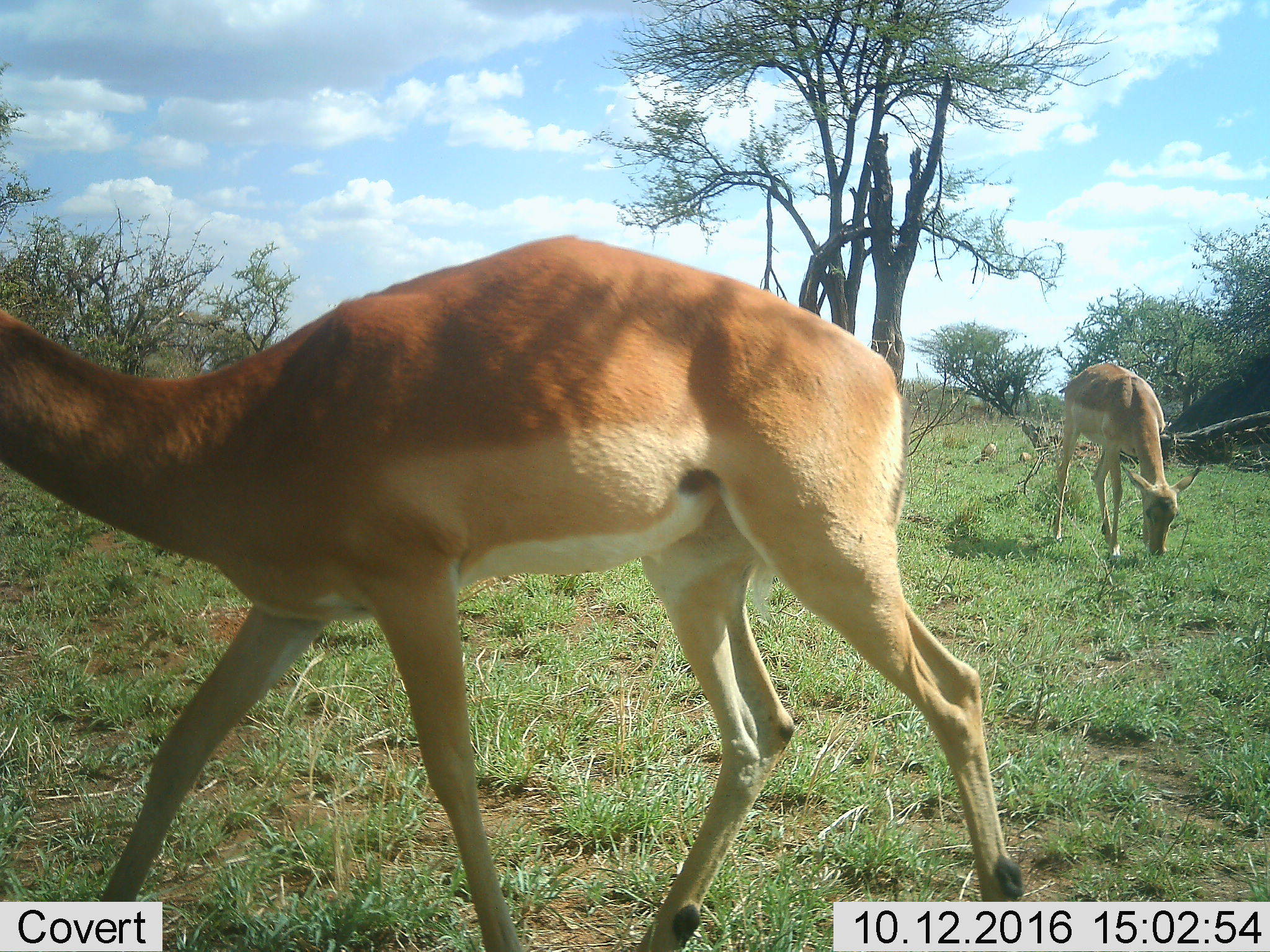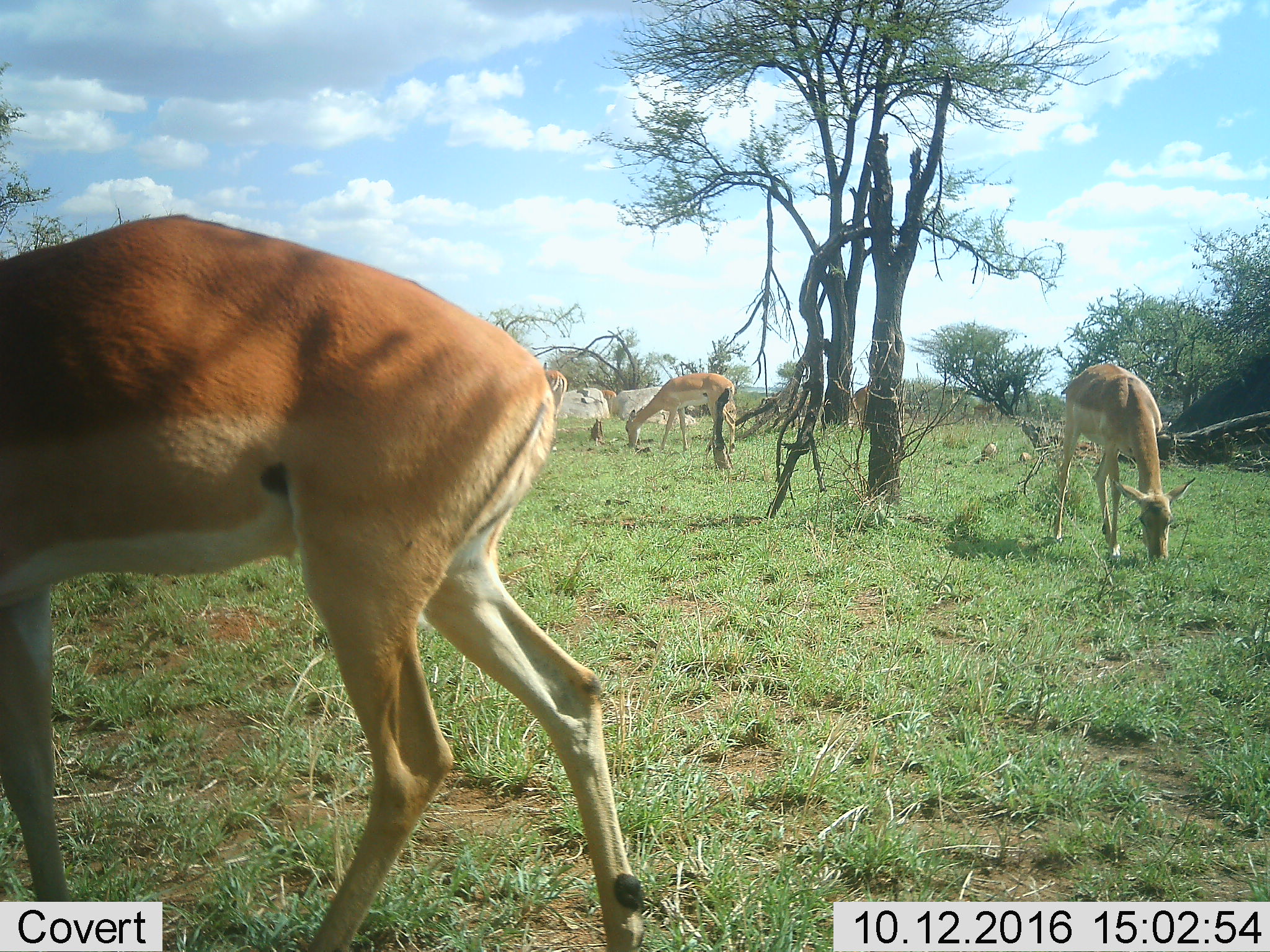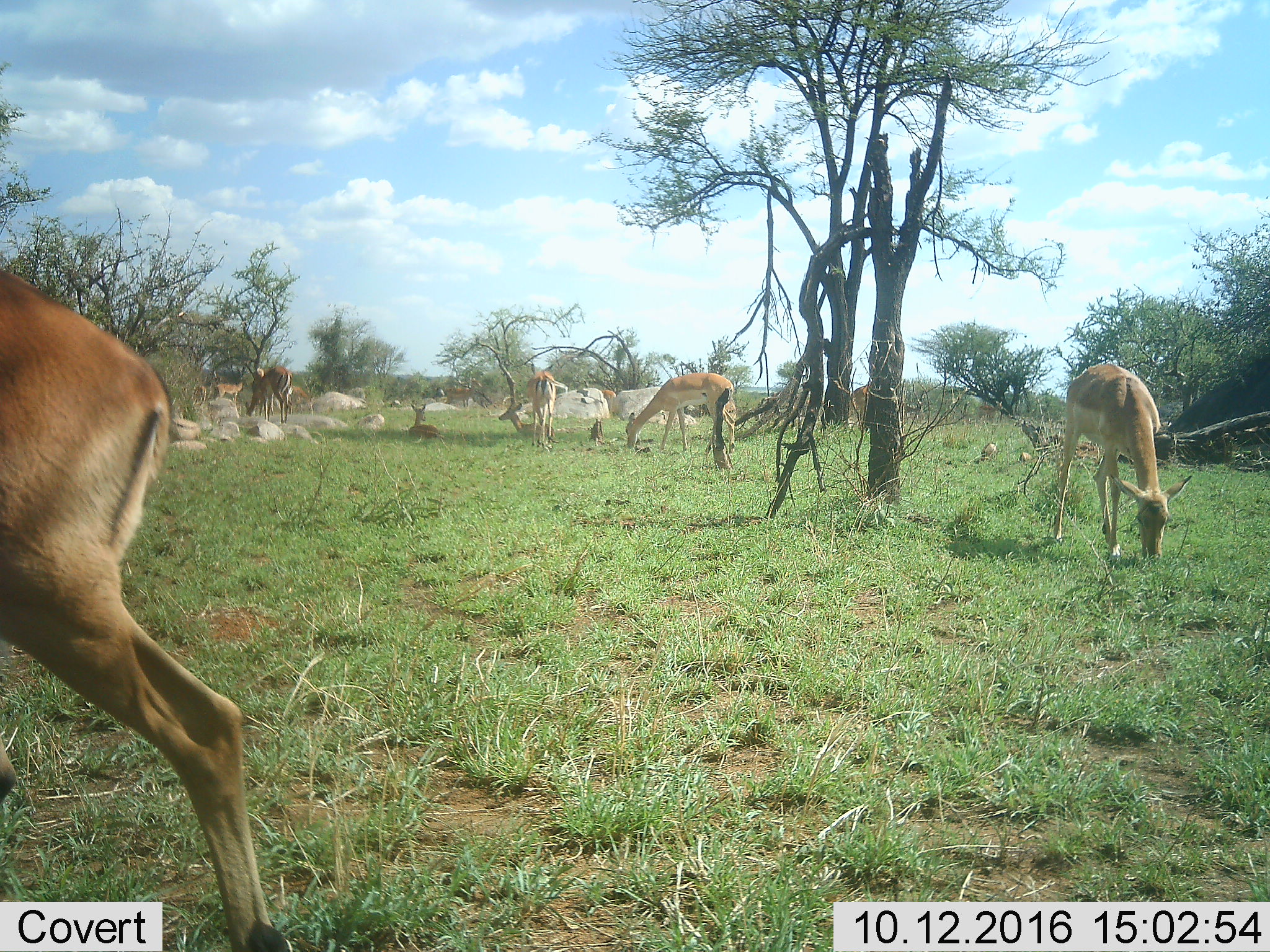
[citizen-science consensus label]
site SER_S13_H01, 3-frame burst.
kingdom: Animalia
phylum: Chordata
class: Mammalia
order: Artiodactyla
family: Bovidae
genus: Aepyceros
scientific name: Aepyceros melampus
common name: impala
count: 2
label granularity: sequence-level